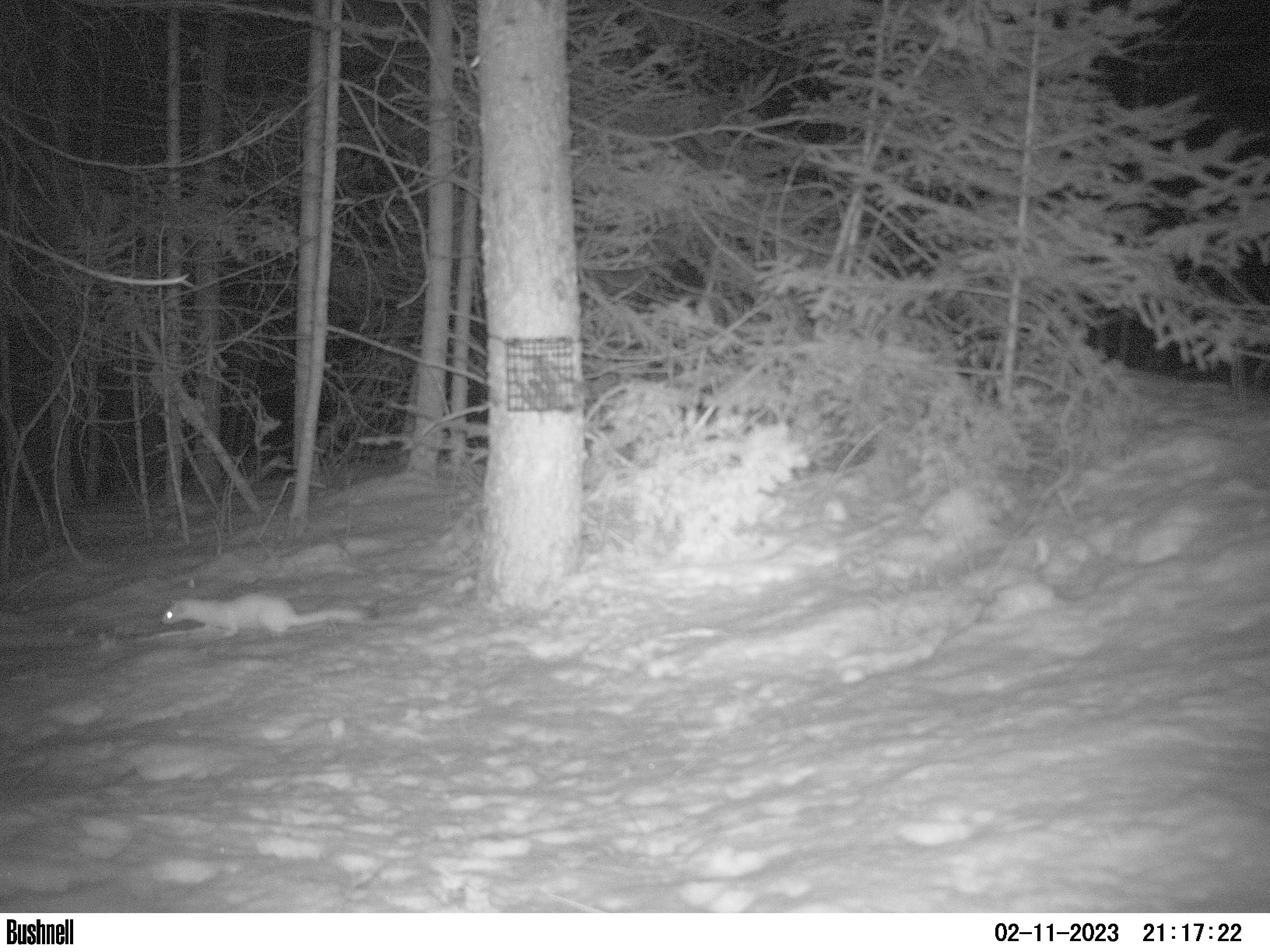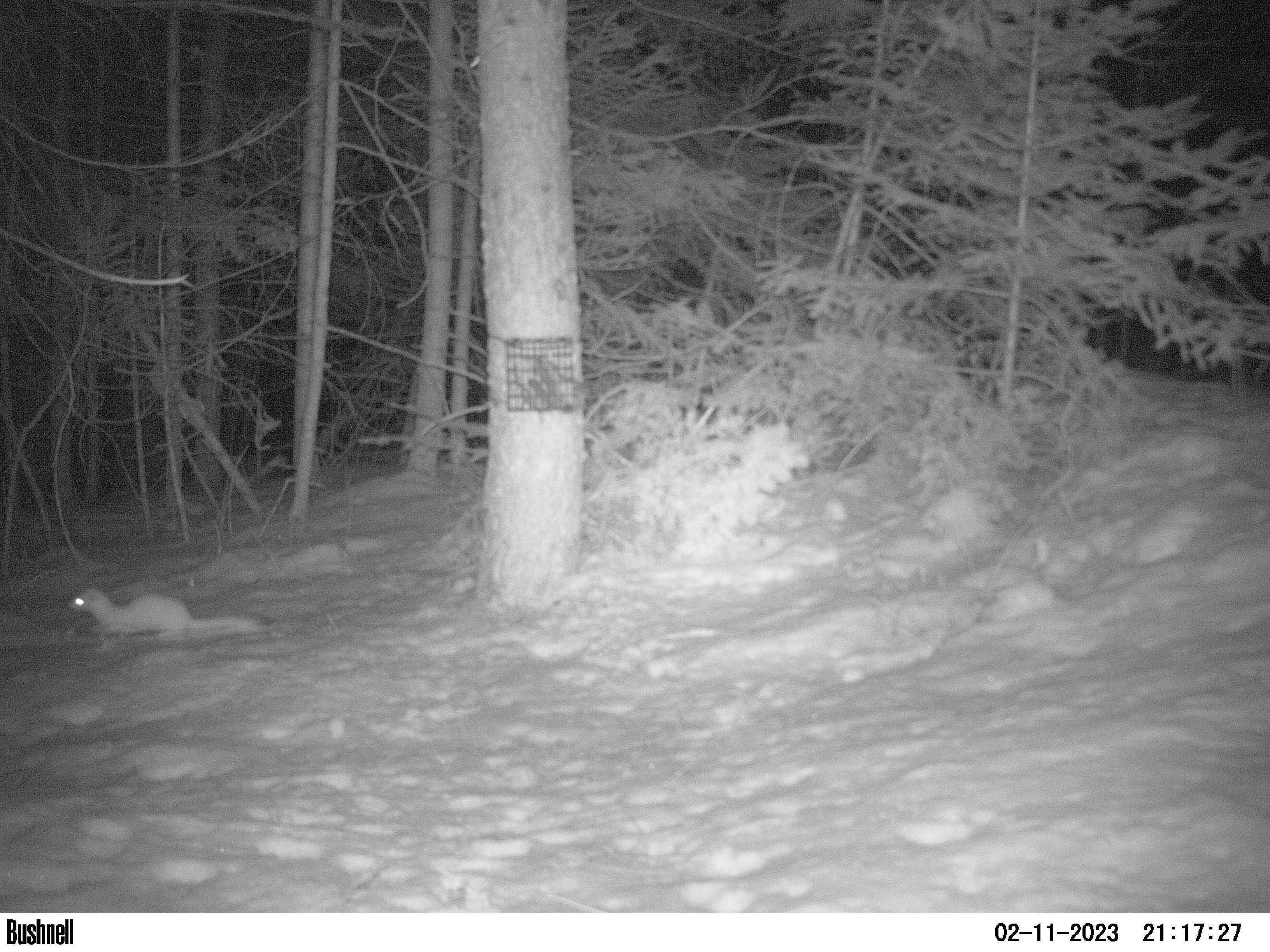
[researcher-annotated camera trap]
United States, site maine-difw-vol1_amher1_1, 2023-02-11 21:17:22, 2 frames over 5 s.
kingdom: Animalia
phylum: Chordata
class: Mammalia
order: Carnivora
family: Mustelidae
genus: Neogale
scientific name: Neogale frenata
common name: long-tailed weasel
Long-tailed weasel (Neogale frenata).